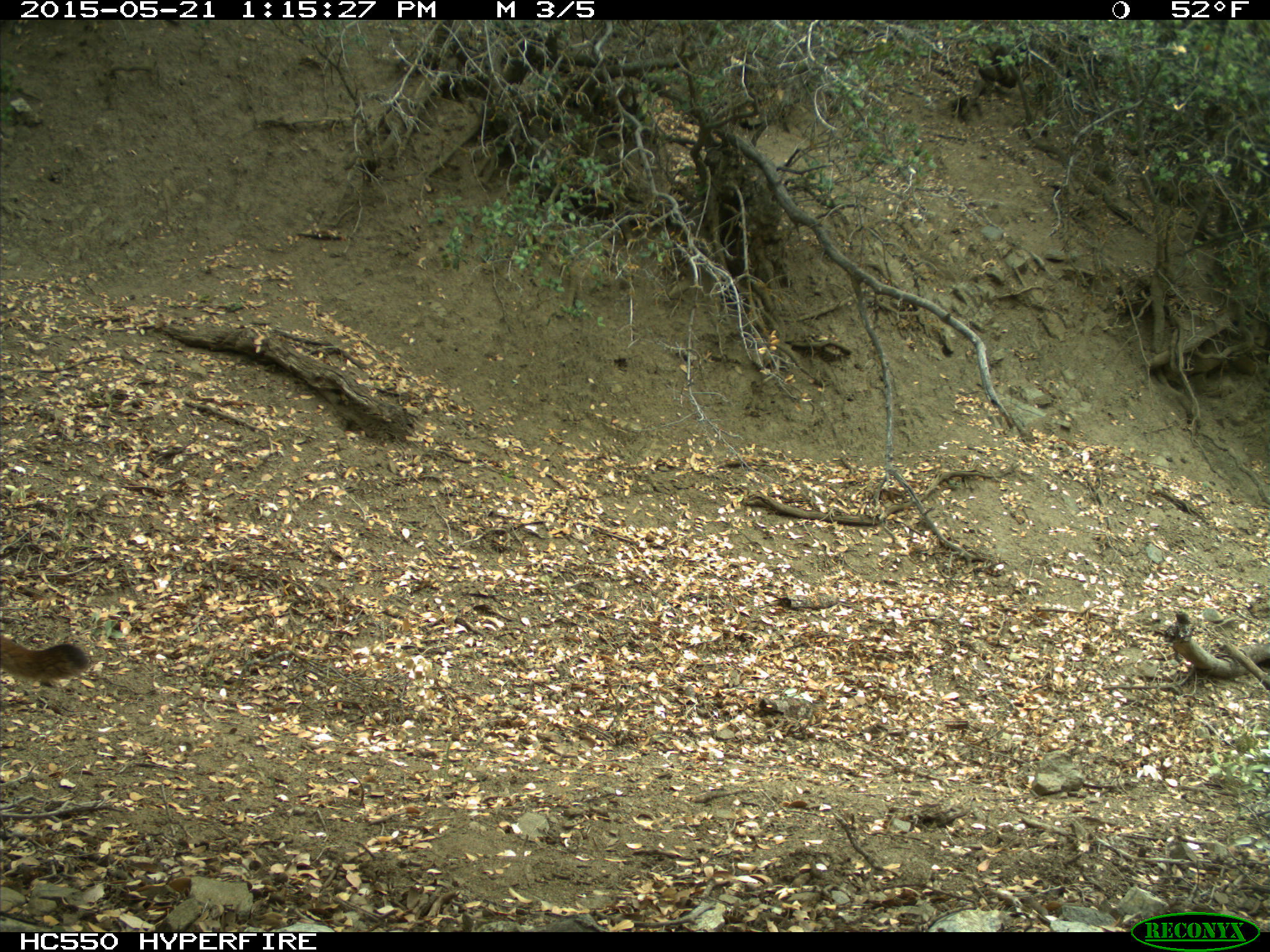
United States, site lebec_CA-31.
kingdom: Animalia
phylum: Chordata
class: Mammalia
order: Carnivora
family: Felidae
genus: Puma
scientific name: Puma concolor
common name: mountain lion